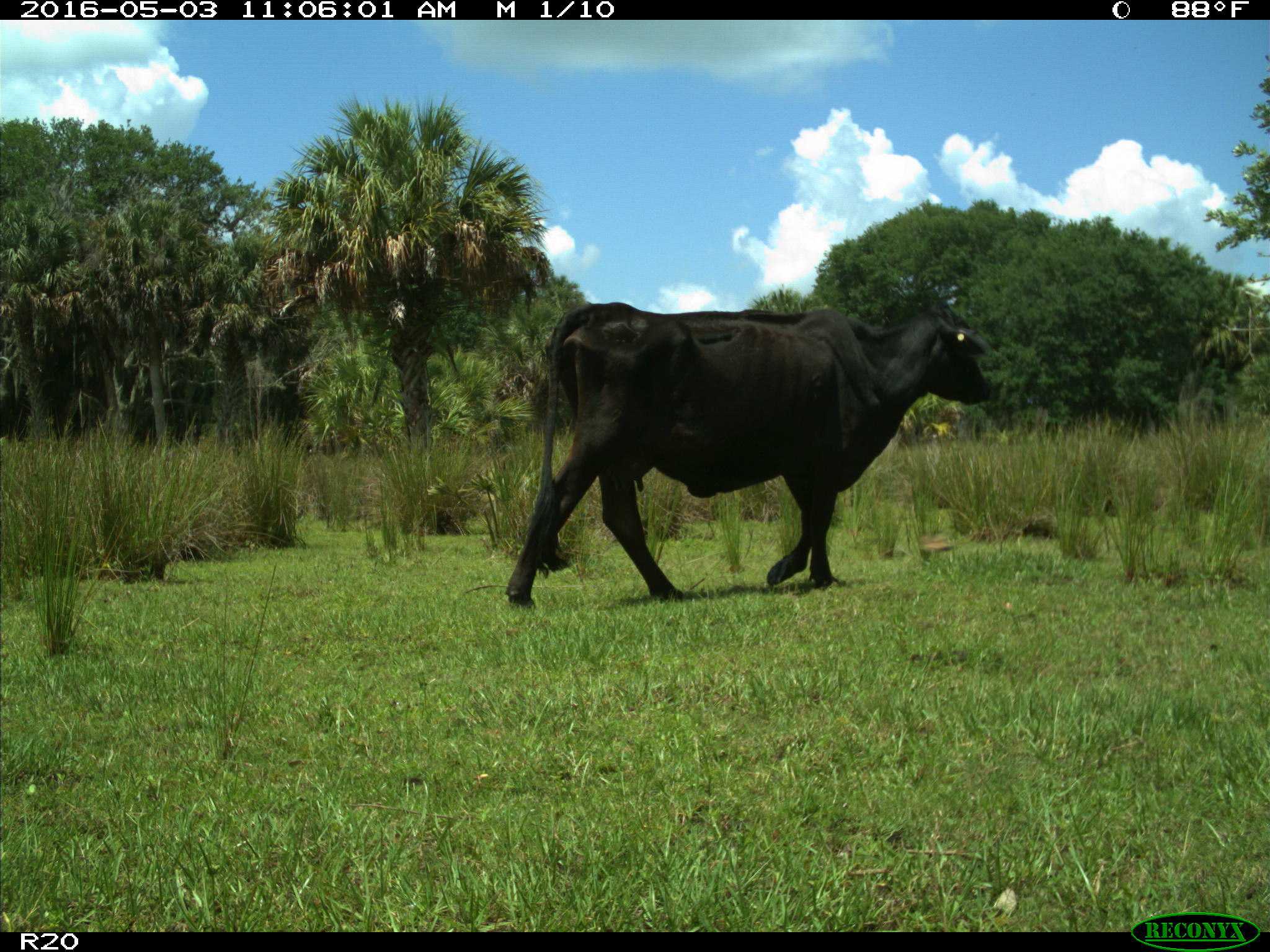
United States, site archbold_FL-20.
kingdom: Animalia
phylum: Chordata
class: Mammalia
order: Artiodactyla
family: Bovidae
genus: Bos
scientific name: Bos taurus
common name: domestic cow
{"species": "Bos taurus (domestic cow)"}